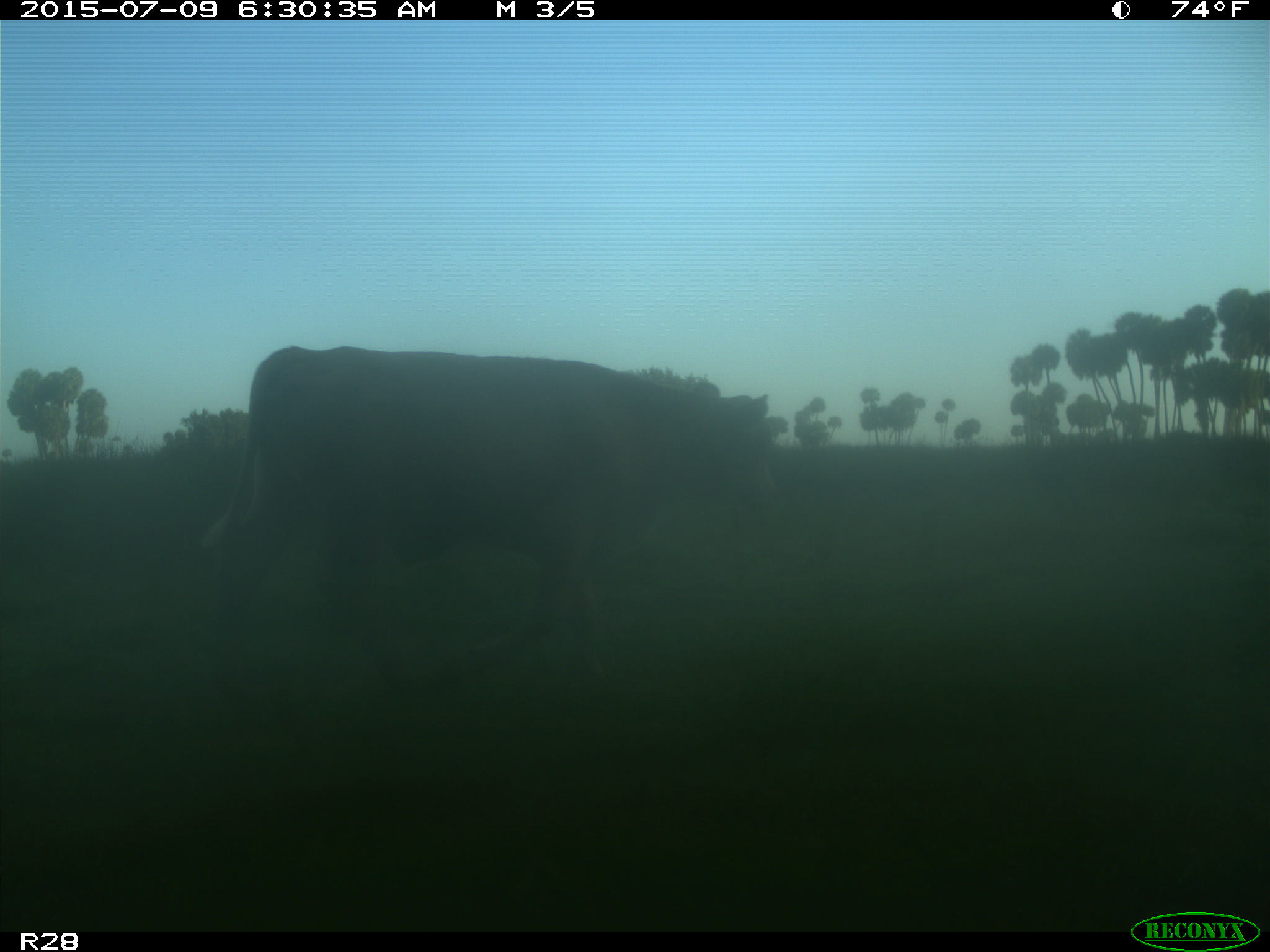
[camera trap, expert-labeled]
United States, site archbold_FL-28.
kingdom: Animalia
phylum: Chordata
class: Mammalia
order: Artiodactyla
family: Bovidae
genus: Bos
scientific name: Bos taurus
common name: domestic cow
Bos taurus (domestic cow).